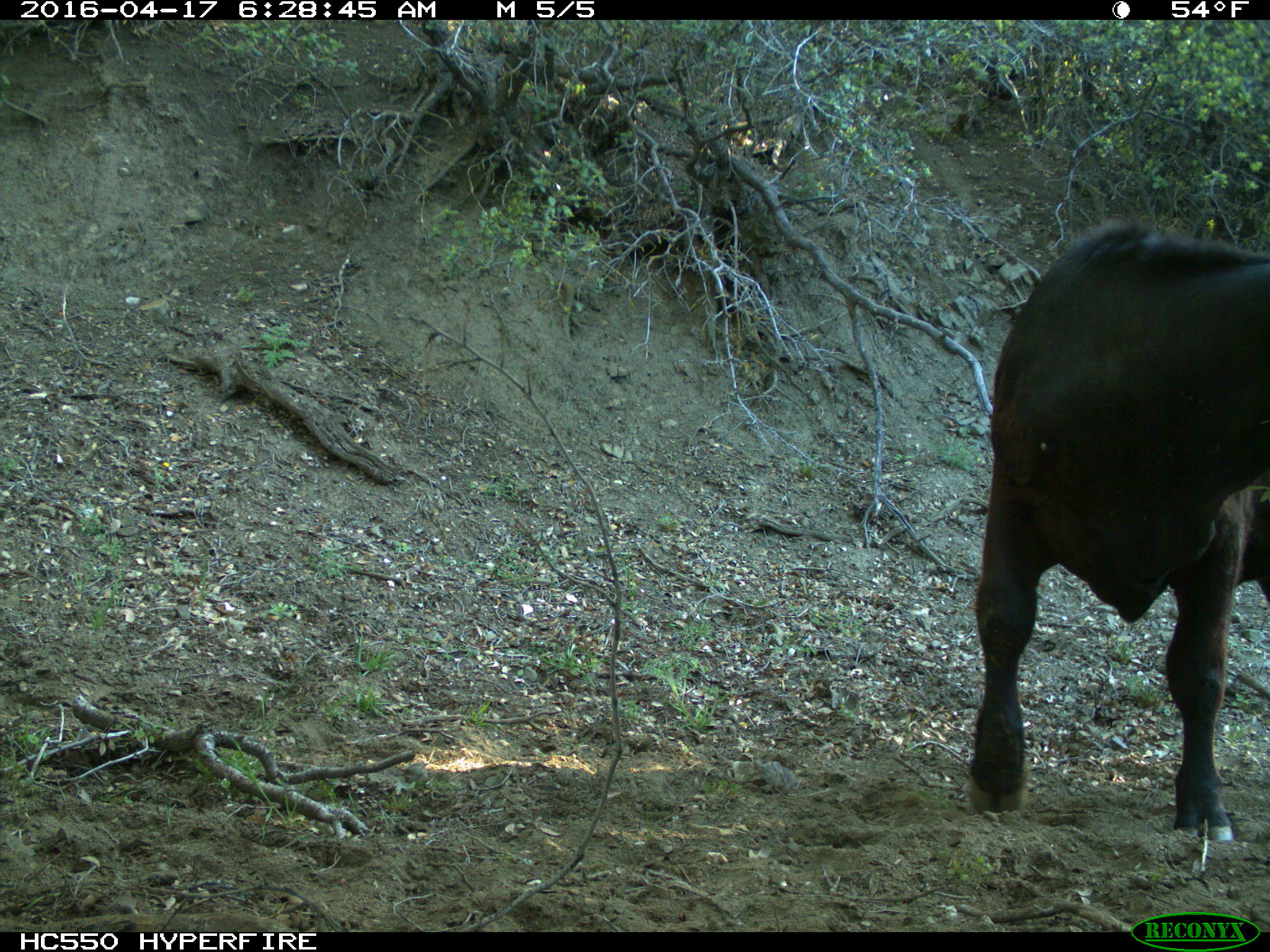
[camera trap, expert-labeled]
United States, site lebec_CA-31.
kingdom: Animalia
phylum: Chordata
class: Mammalia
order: Artiodactyla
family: Bovidae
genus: Bos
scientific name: Bos taurus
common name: domestic cow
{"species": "Bos taurus (domestic cow)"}